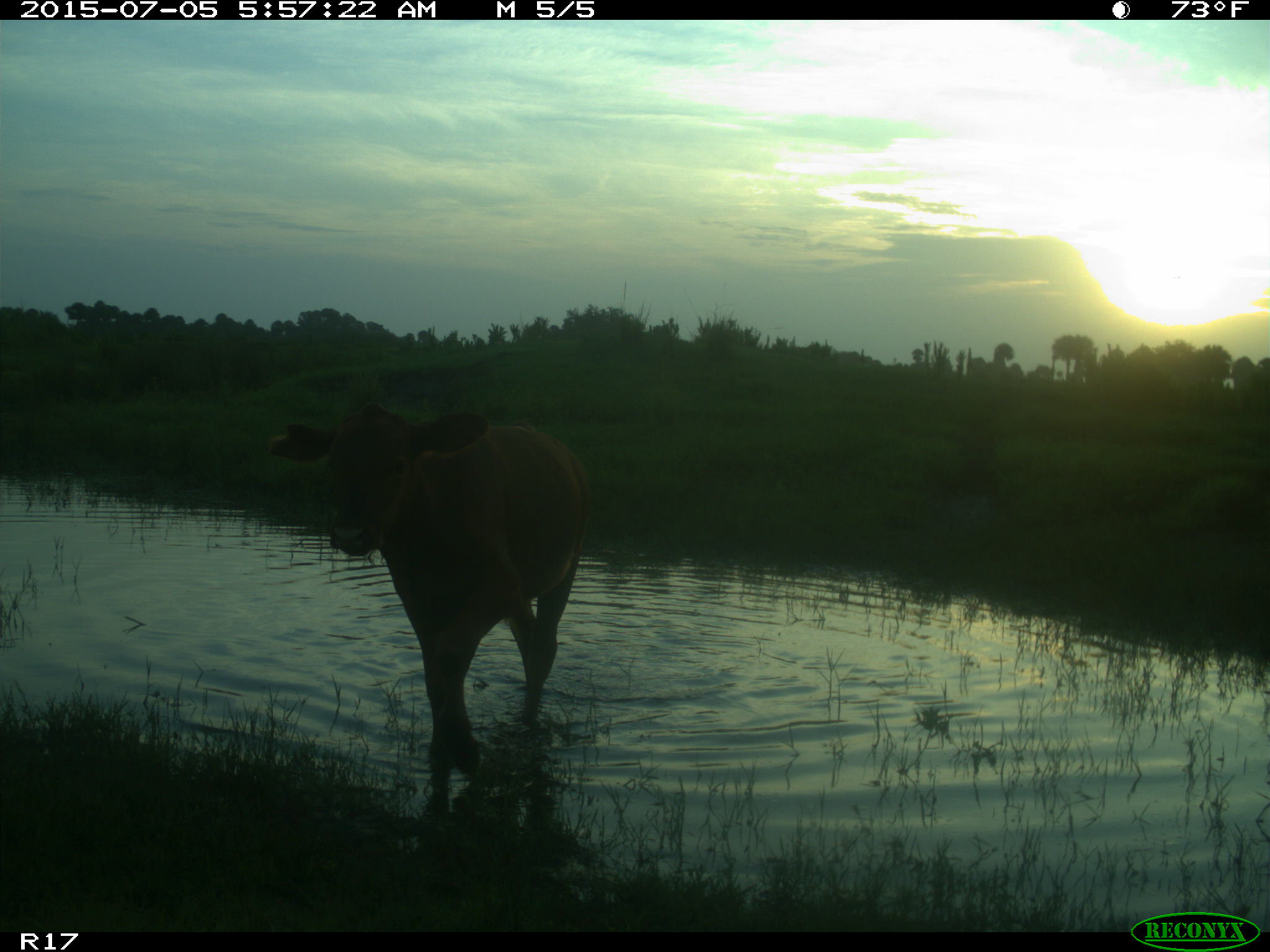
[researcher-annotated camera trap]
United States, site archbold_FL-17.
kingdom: Animalia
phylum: Chordata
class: Mammalia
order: Artiodactyla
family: Bovidae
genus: Bos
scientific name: Bos taurus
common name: domestic cow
Bos taurus (domestic cow).